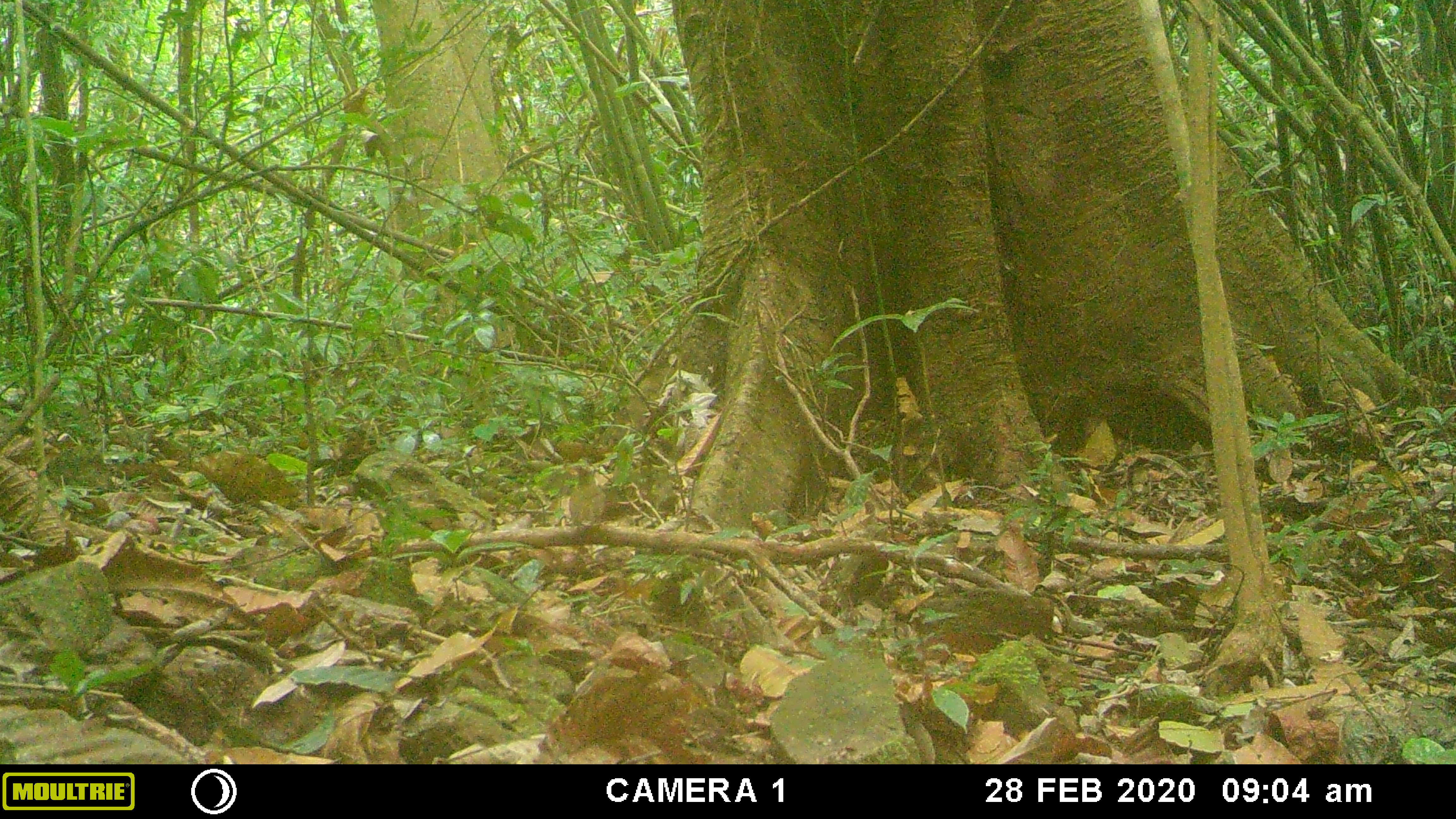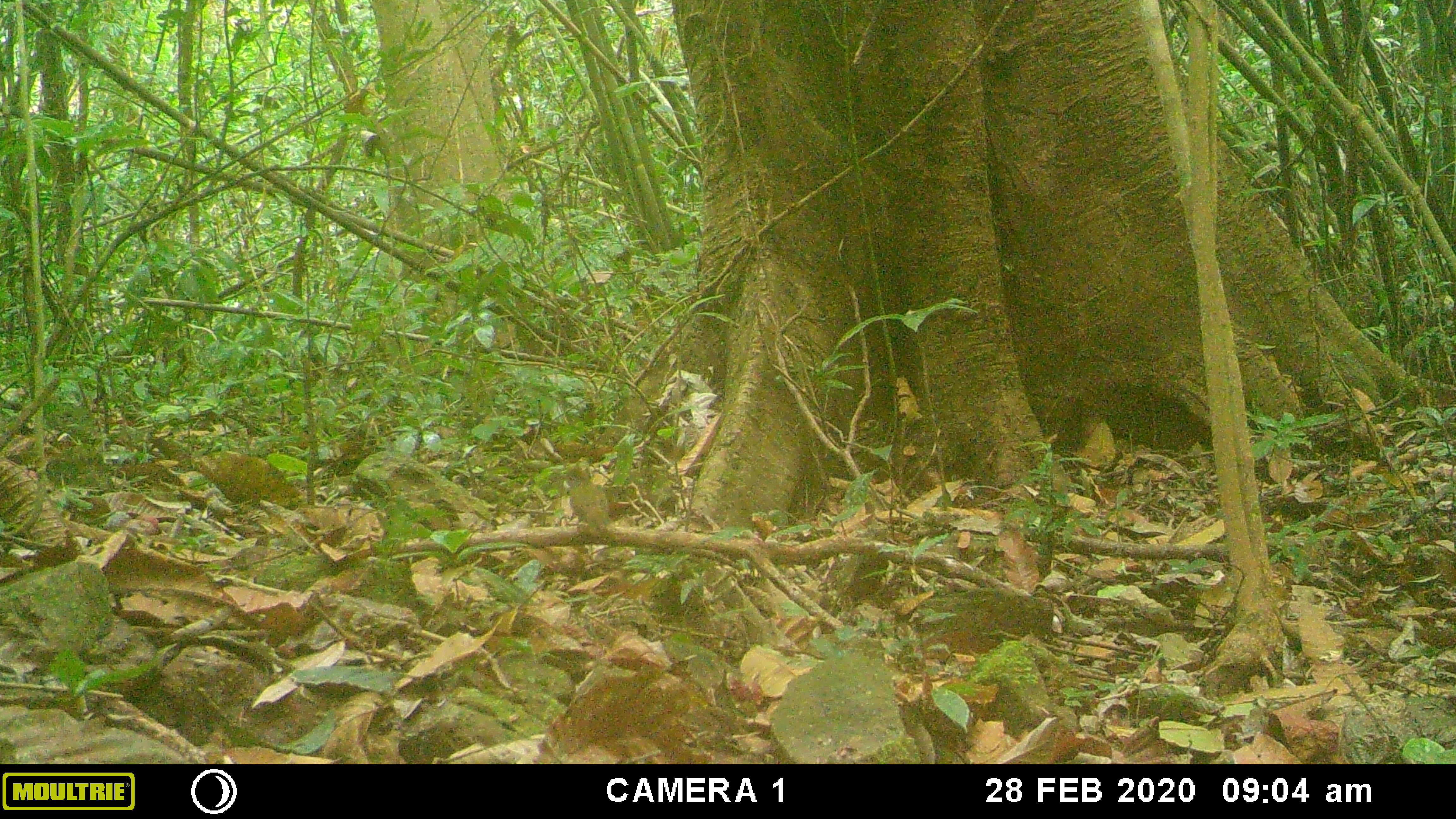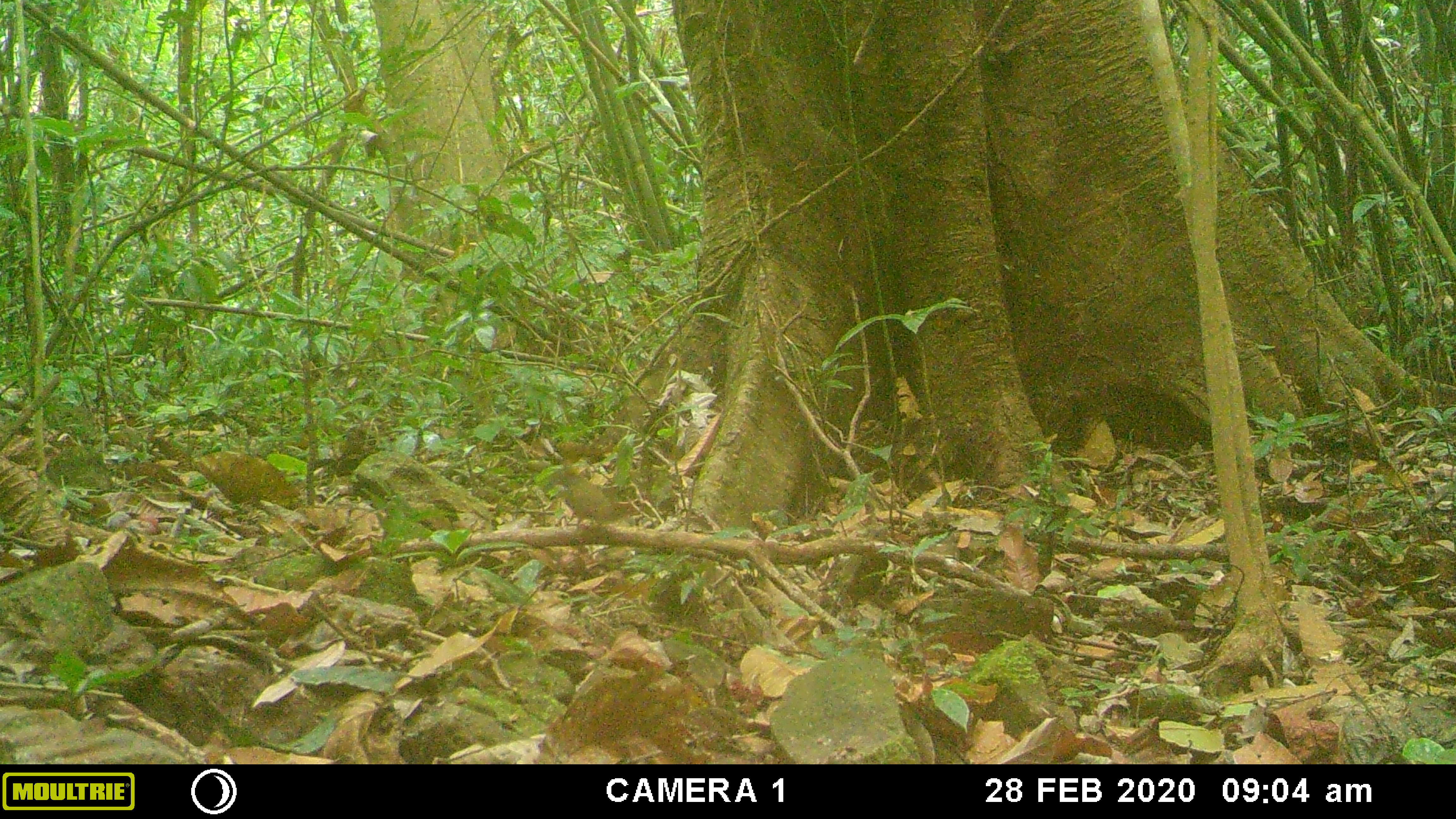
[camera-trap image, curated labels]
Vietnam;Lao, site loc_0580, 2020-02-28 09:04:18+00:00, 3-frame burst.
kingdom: Animalia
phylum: Chordata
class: Aves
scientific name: Aves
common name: bird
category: unidentified bird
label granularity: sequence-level